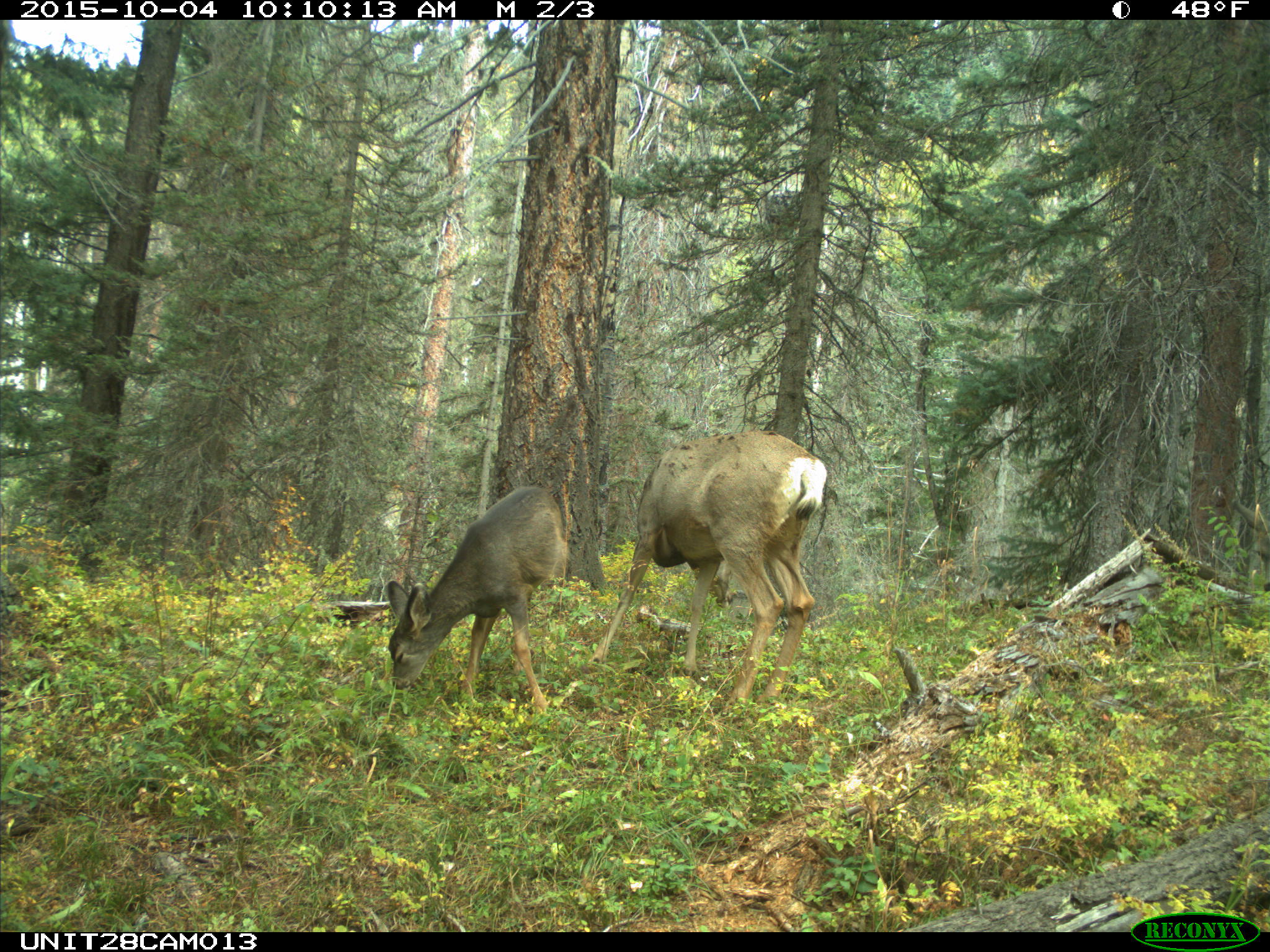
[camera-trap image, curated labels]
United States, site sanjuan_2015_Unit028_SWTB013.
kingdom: Animalia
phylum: Chordata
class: Mammalia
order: Artiodactyla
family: Cervidae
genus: Odocoileus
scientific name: Odocoileus hemionus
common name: mule deer